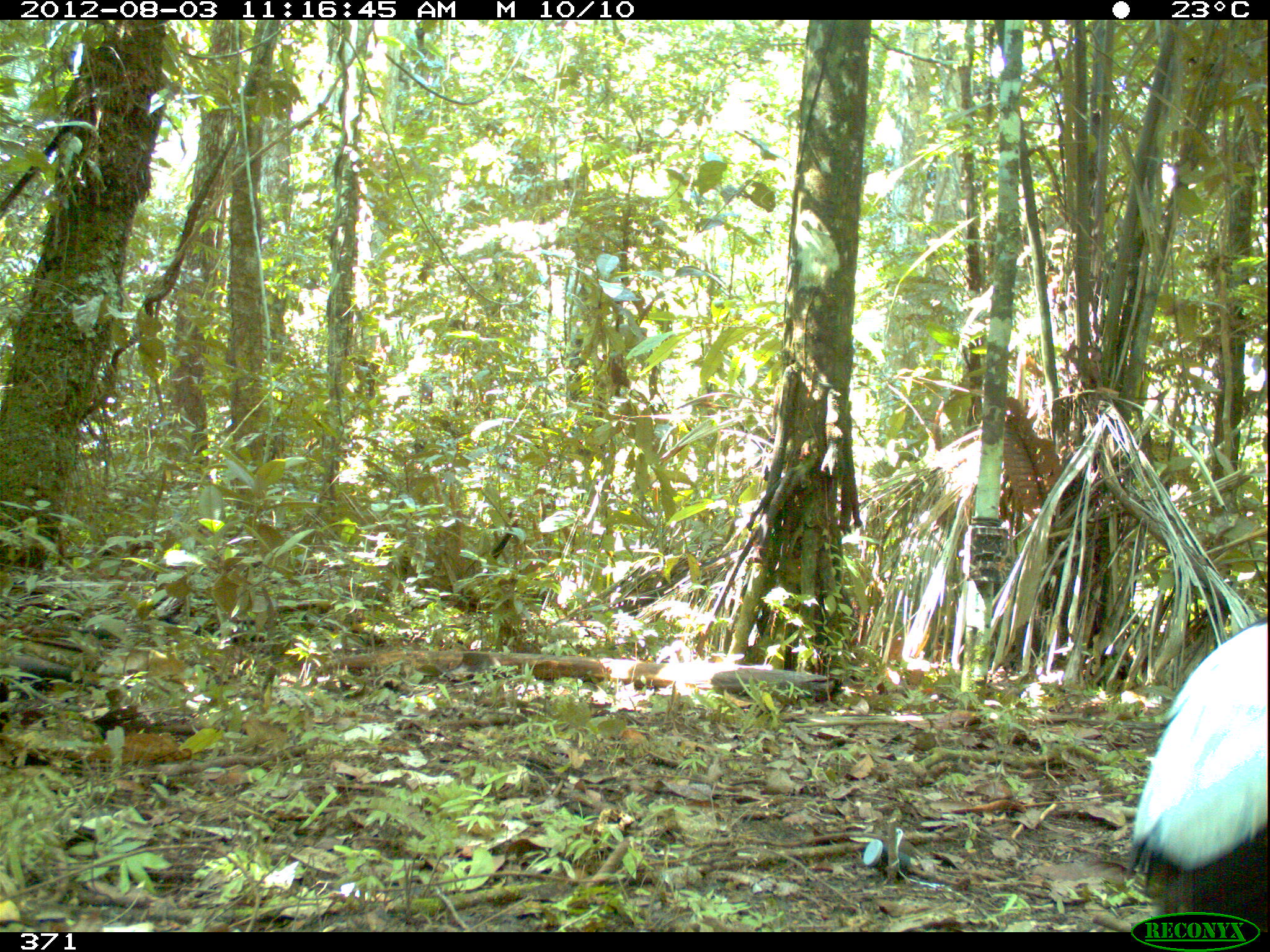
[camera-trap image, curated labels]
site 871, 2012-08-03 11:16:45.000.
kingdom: Animalia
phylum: Chordata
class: Aves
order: Gruiformes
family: Psophiidae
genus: Psophia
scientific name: Psophia leucoptera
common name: pale-winged trumpeter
Psophia leucoptera (pale-winged trumpeter).